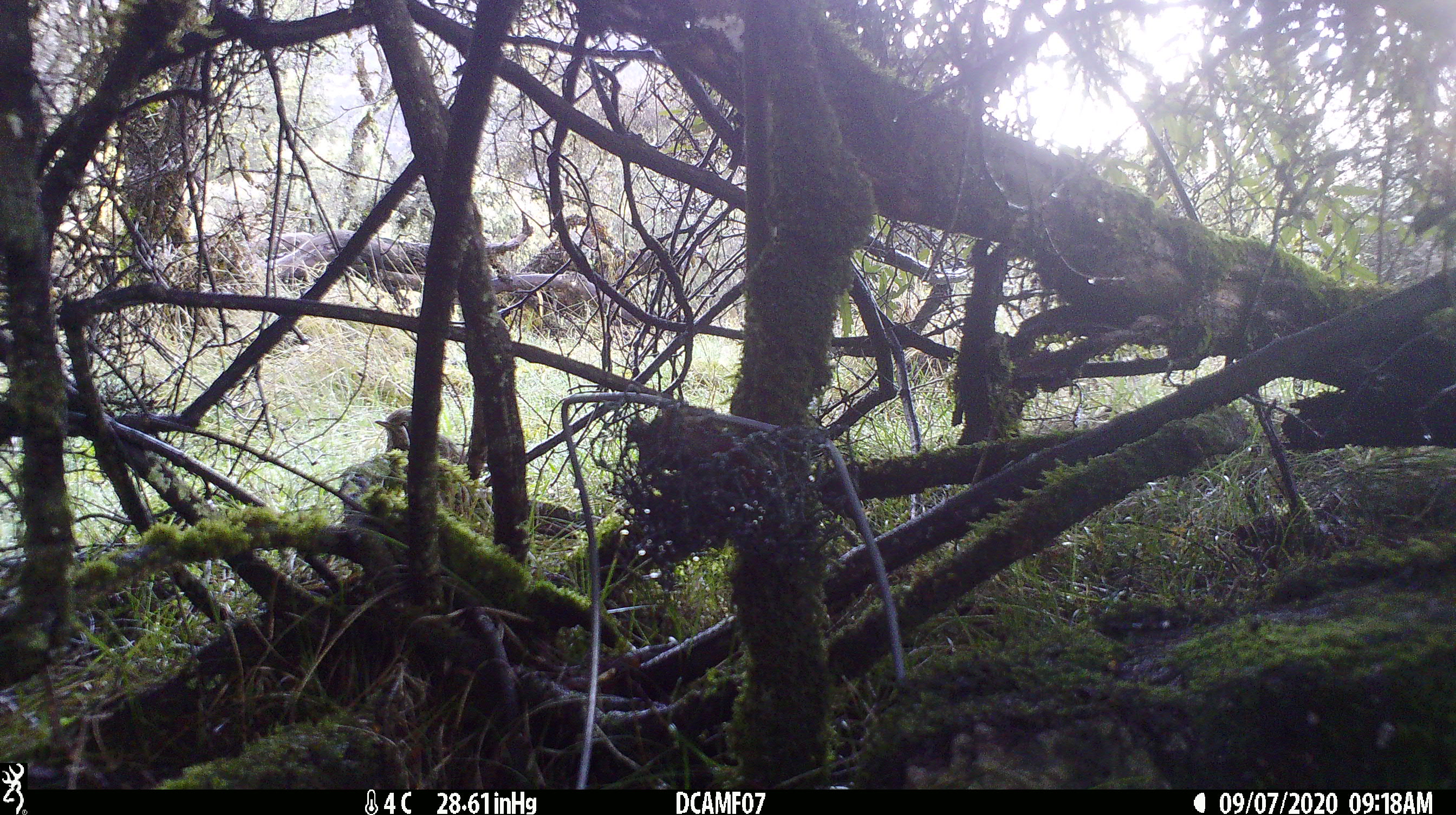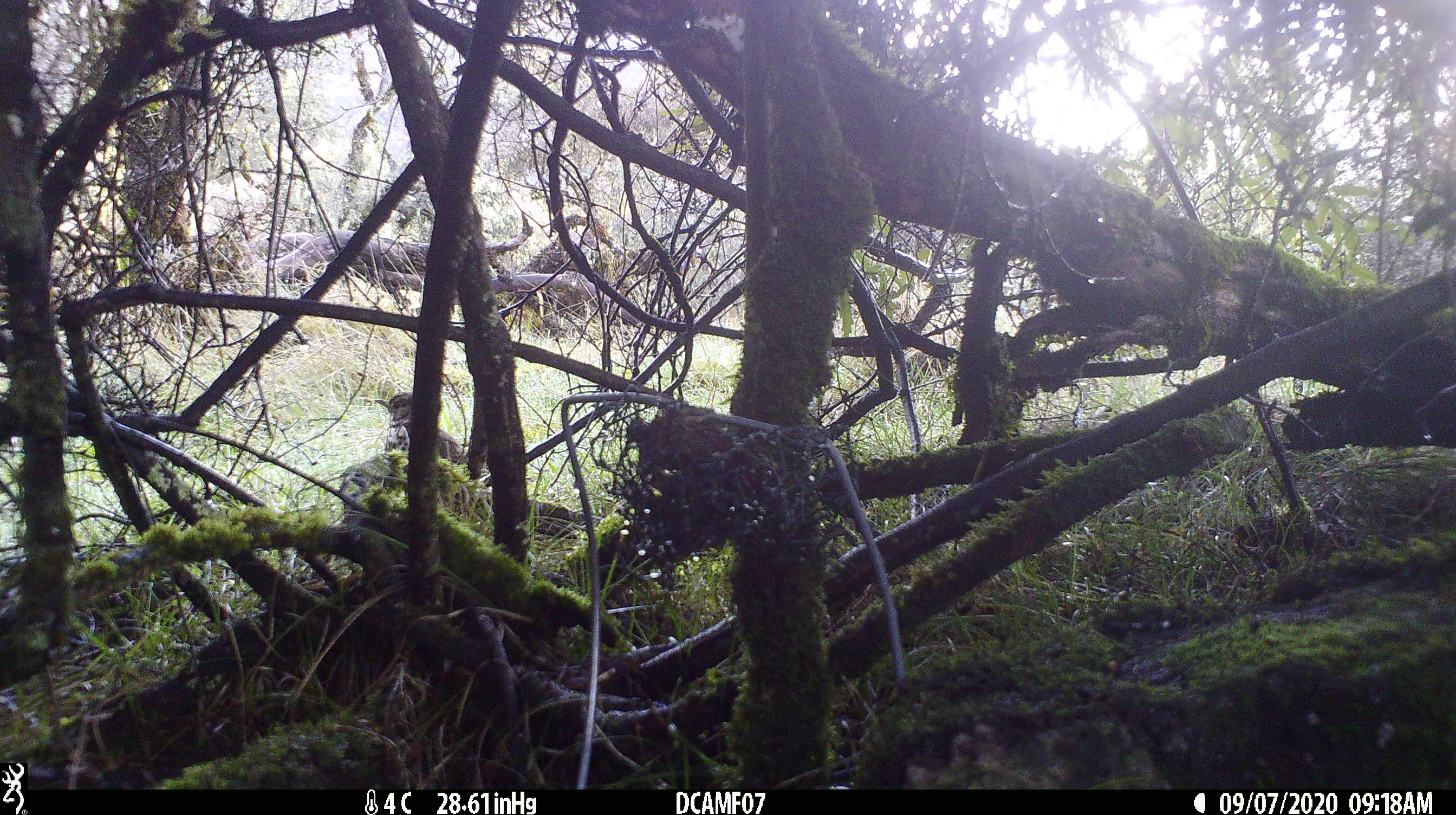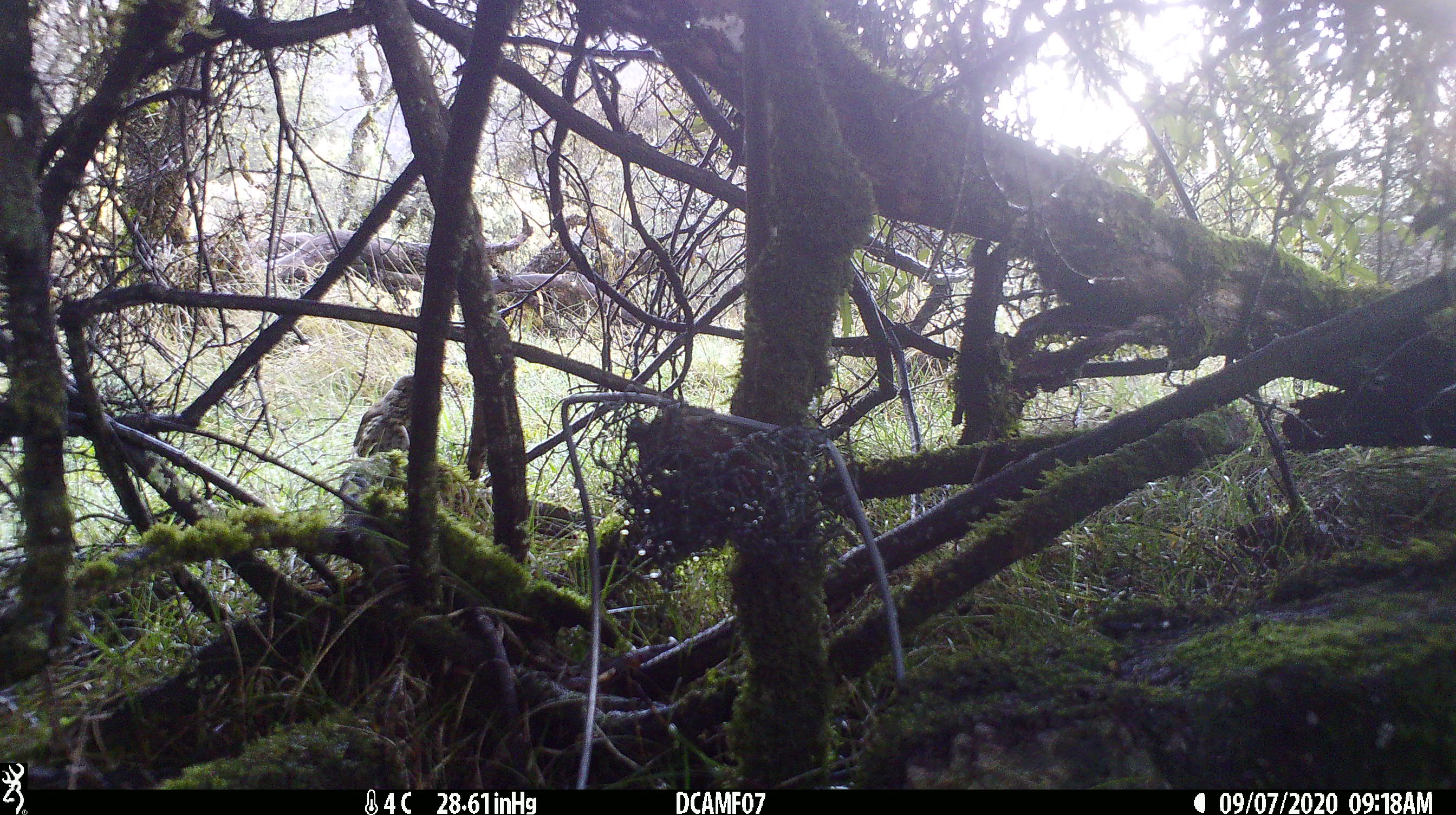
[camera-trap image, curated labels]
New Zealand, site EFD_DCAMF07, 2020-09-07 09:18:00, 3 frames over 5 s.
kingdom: Animalia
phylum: Chordata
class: Aves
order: Passeriformes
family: Turdidae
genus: Turdus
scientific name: Turdus philomelos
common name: song thrush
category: thrush